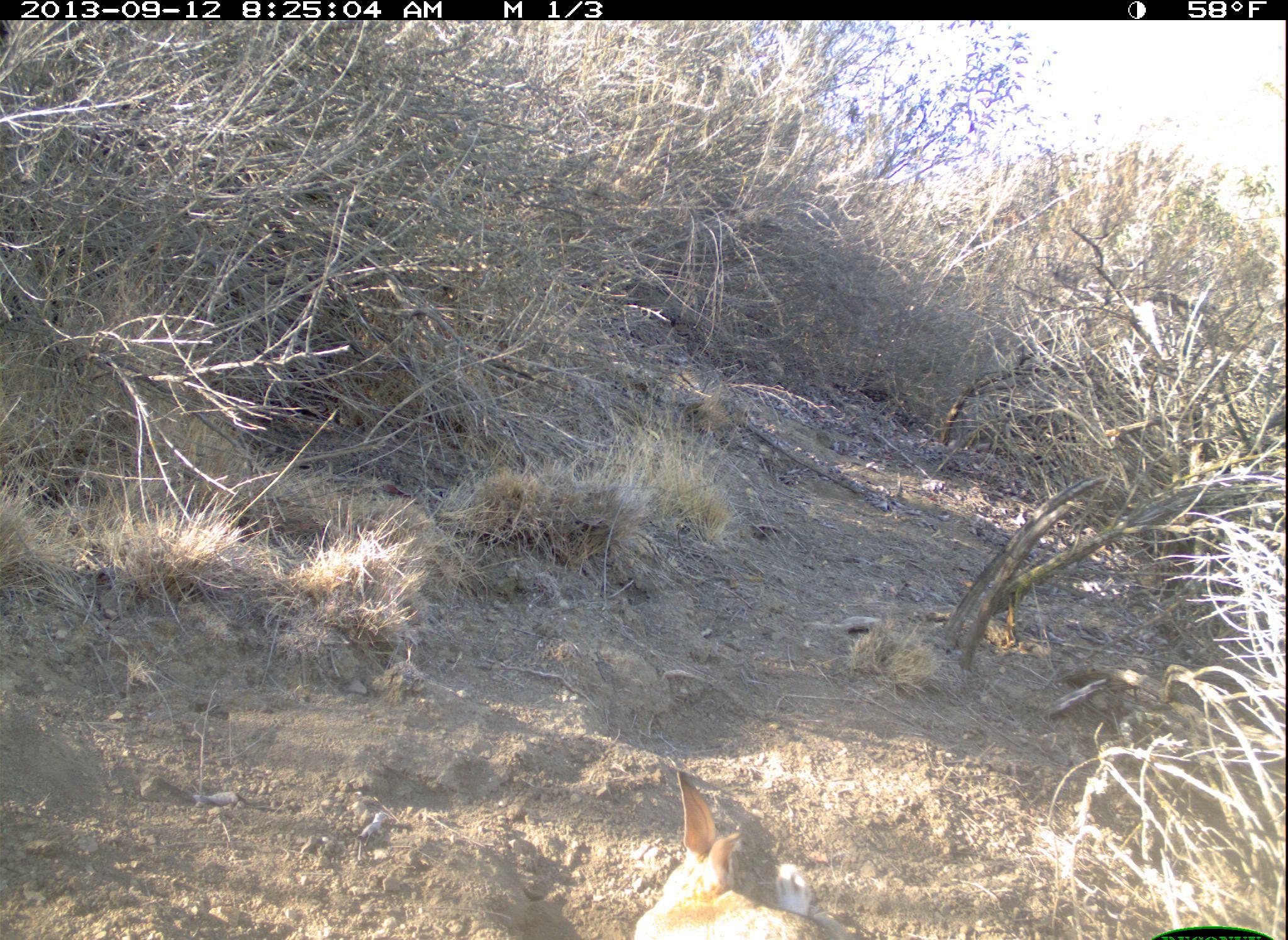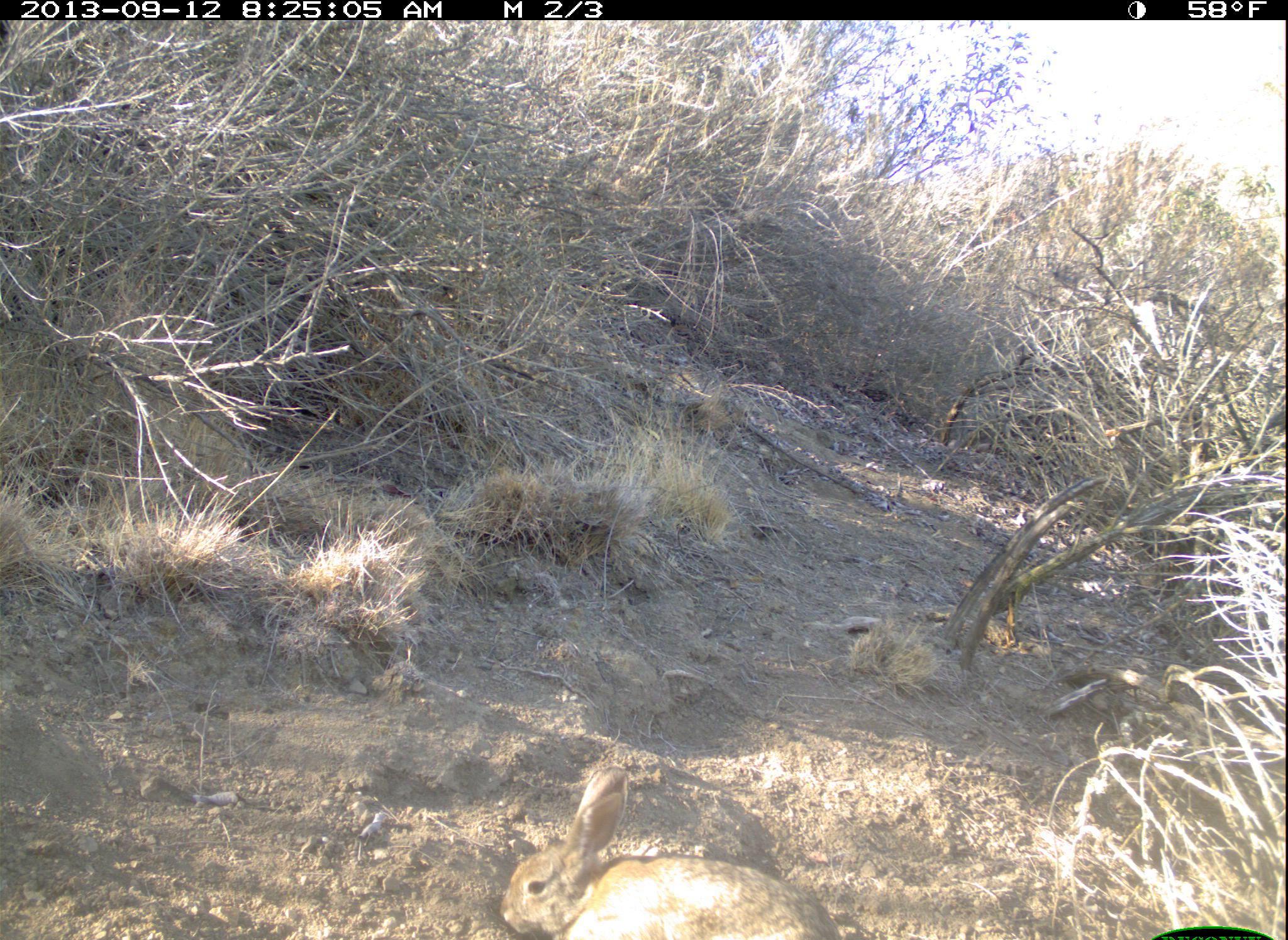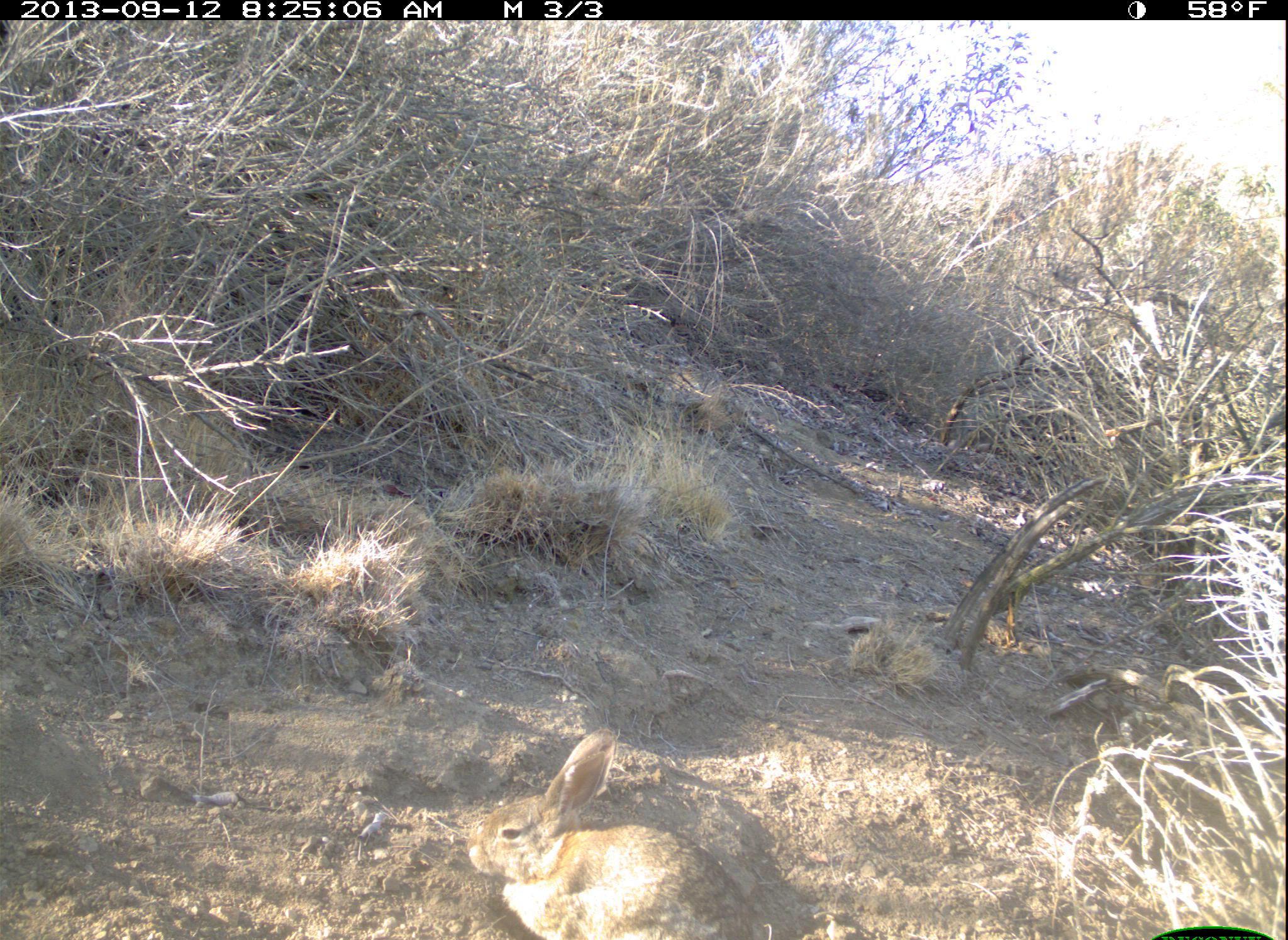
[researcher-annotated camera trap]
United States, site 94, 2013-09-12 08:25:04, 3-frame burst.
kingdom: Animalia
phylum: Chordata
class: Mammalia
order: Lagomorpha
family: Leporidae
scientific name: Leporidae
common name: rabbits and hares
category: rabbit